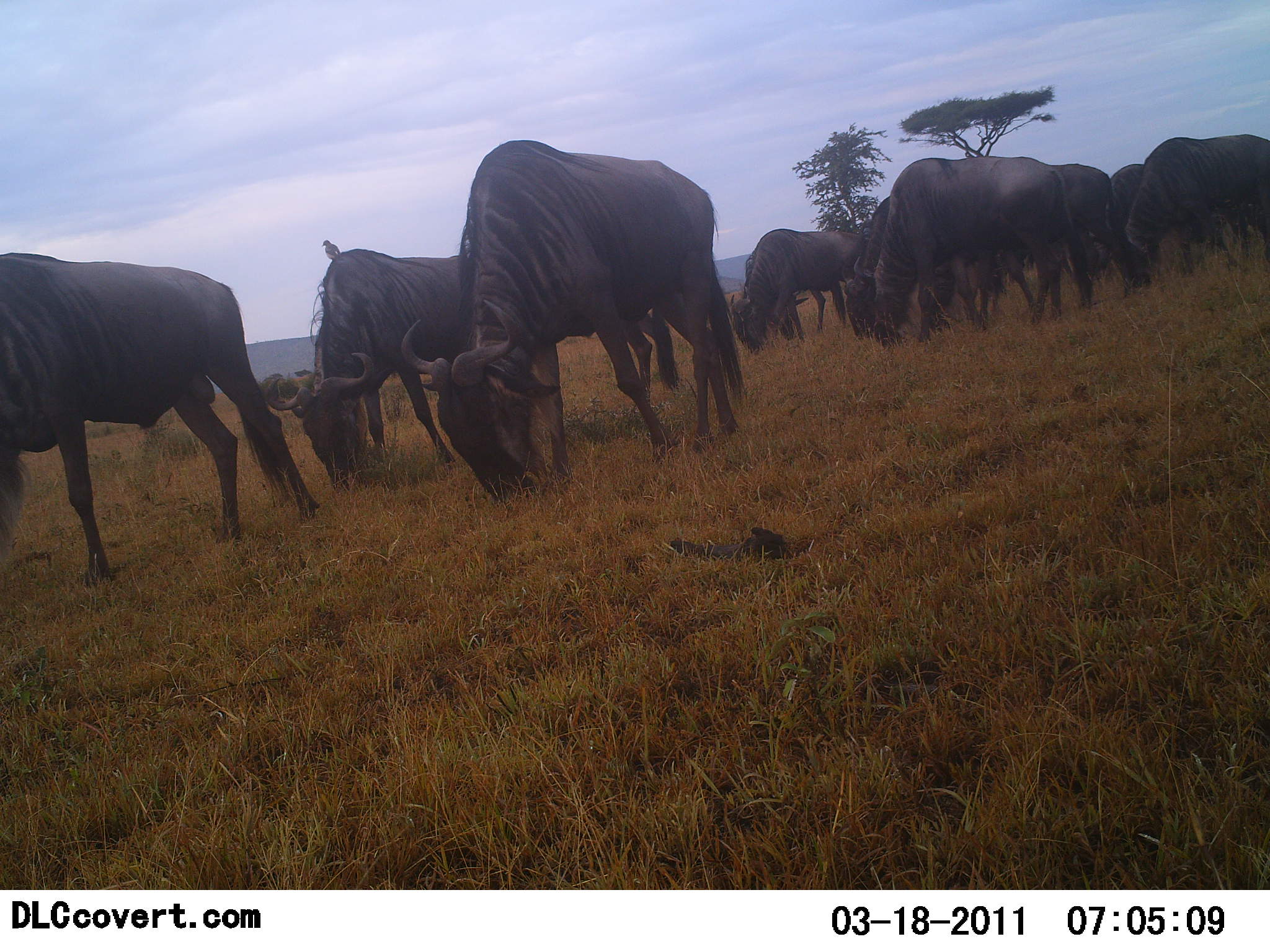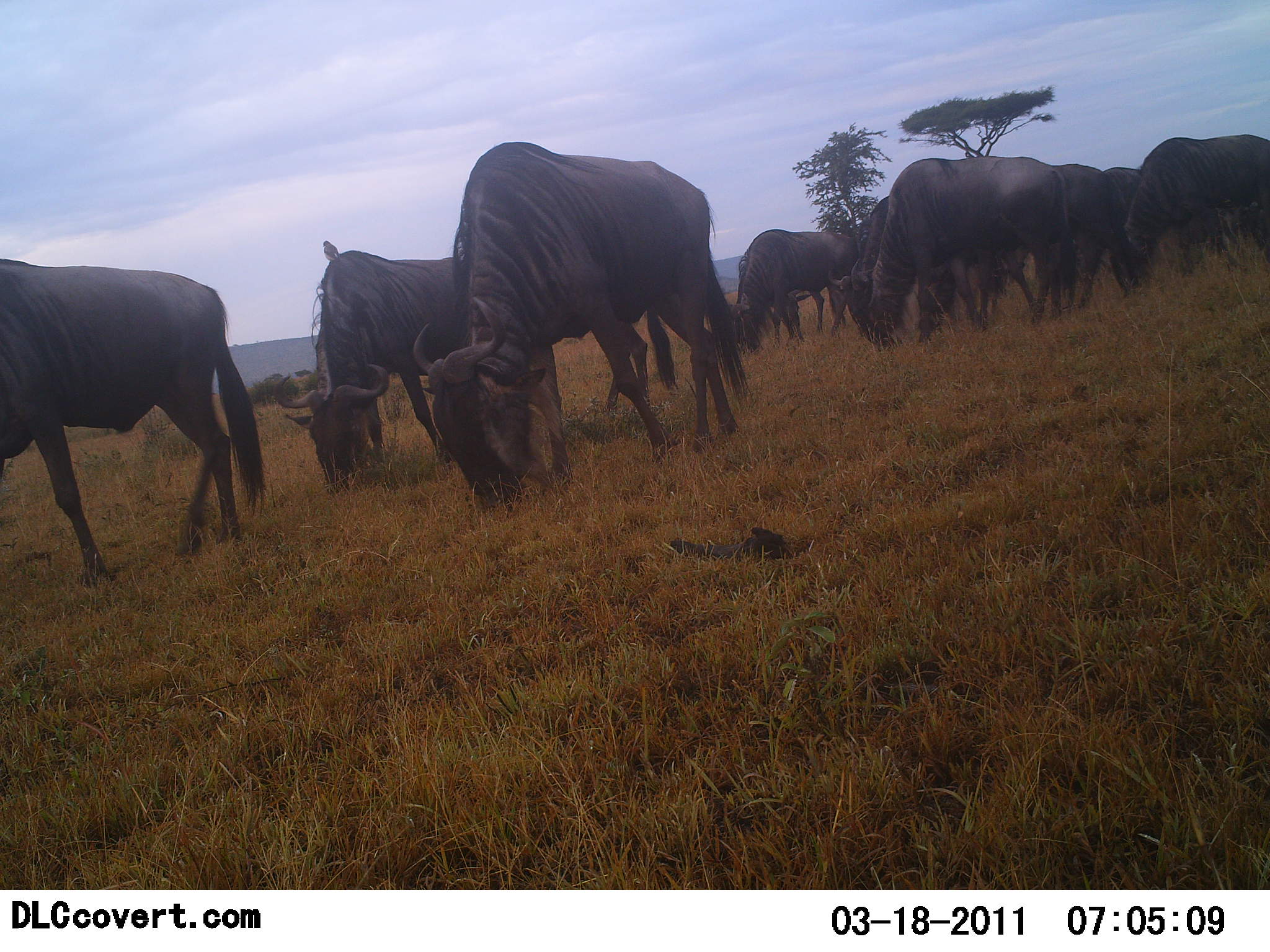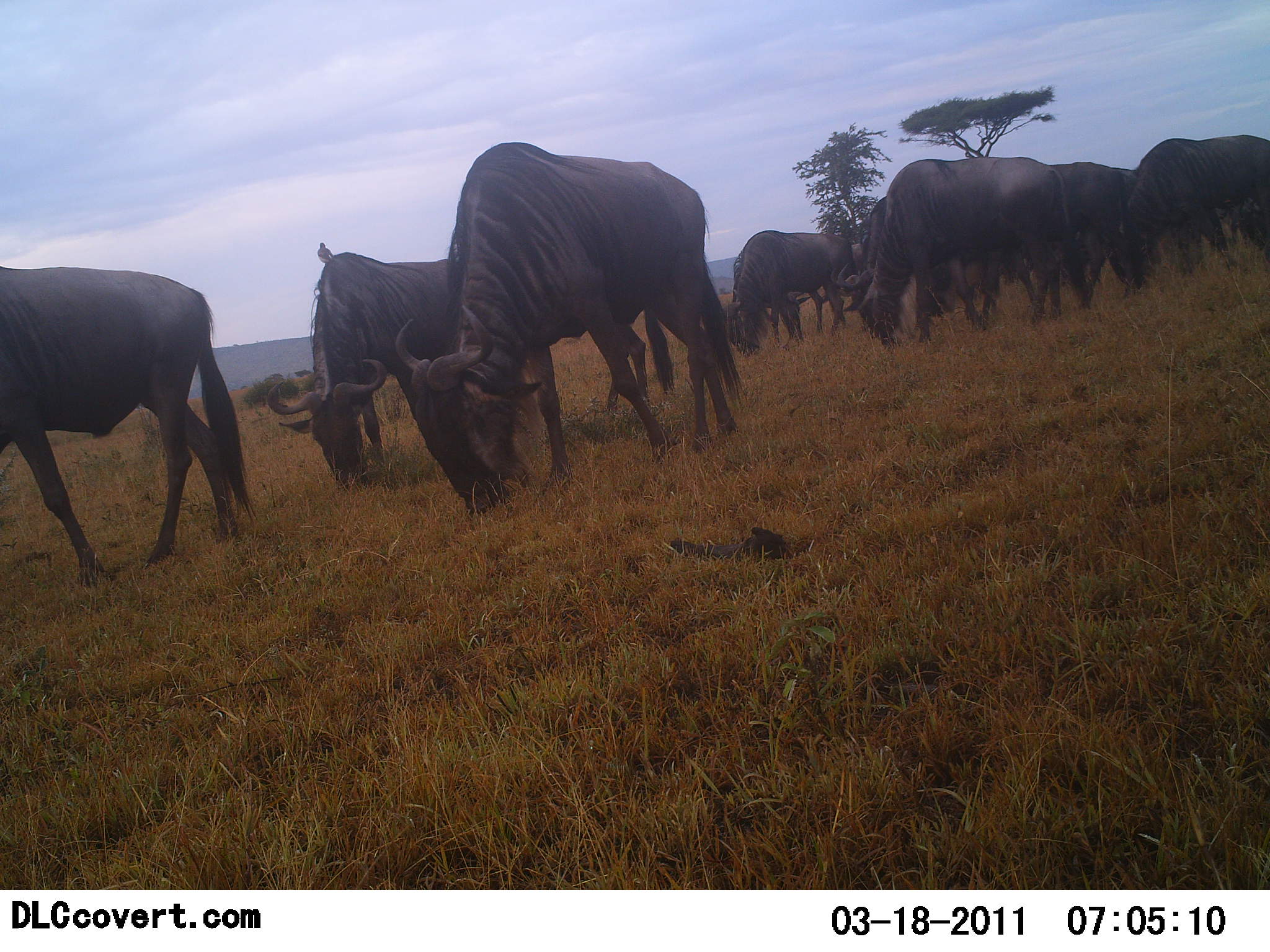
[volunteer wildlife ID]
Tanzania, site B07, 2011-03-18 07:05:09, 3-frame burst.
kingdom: Animalia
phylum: Chordata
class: Mammalia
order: Artiodactyla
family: Bovidae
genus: Connochaetes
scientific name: Connochaetes taurinus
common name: blue wildebeest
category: wildebeest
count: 11-50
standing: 9%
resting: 0%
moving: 9%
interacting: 0%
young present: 0%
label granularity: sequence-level